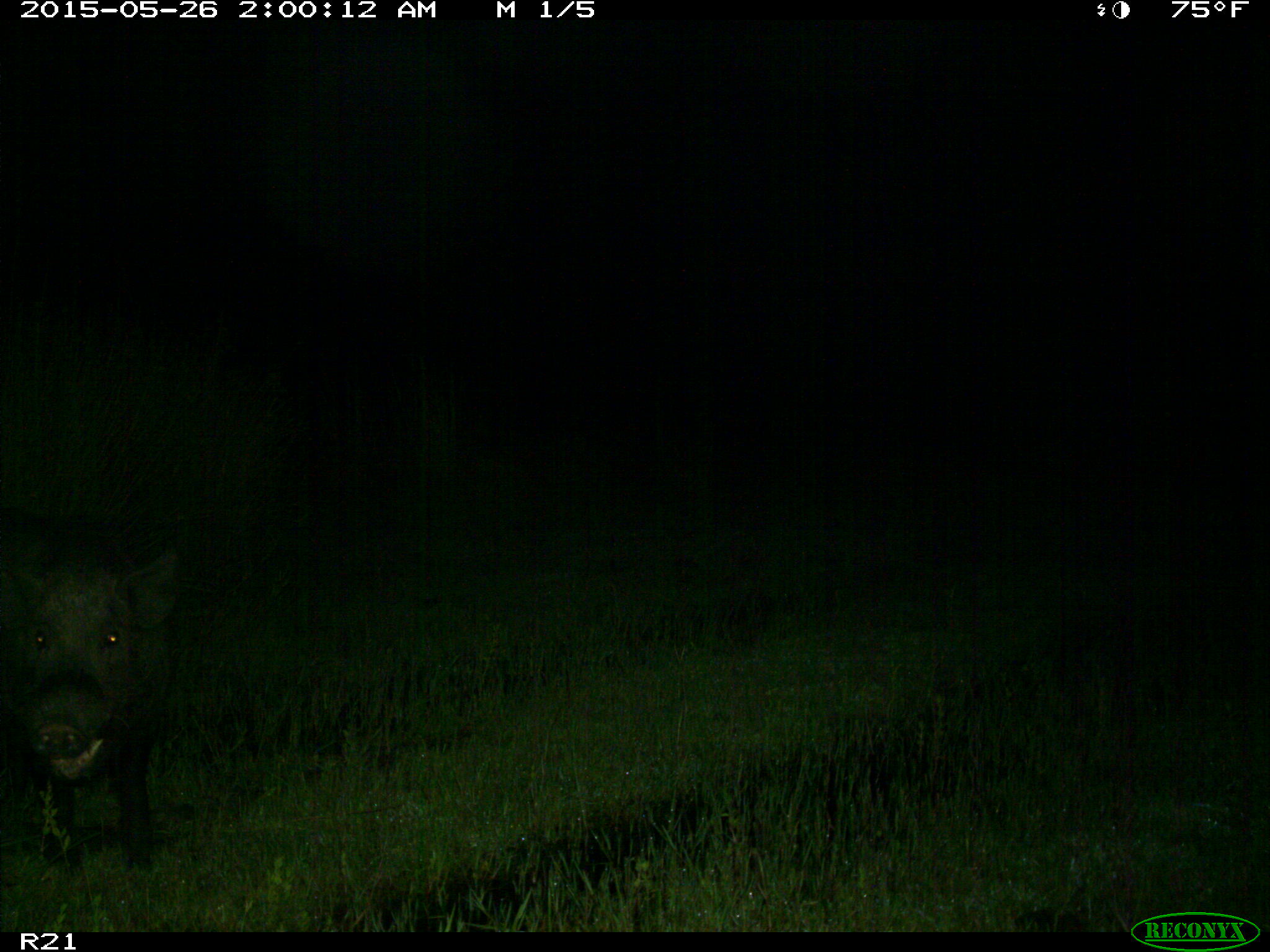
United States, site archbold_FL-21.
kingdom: Animalia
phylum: Chordata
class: Mammalia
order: Artiodactyla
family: Suidae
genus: Sus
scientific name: Sus scrofa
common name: wild boar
Sus scrofa (wild boar).